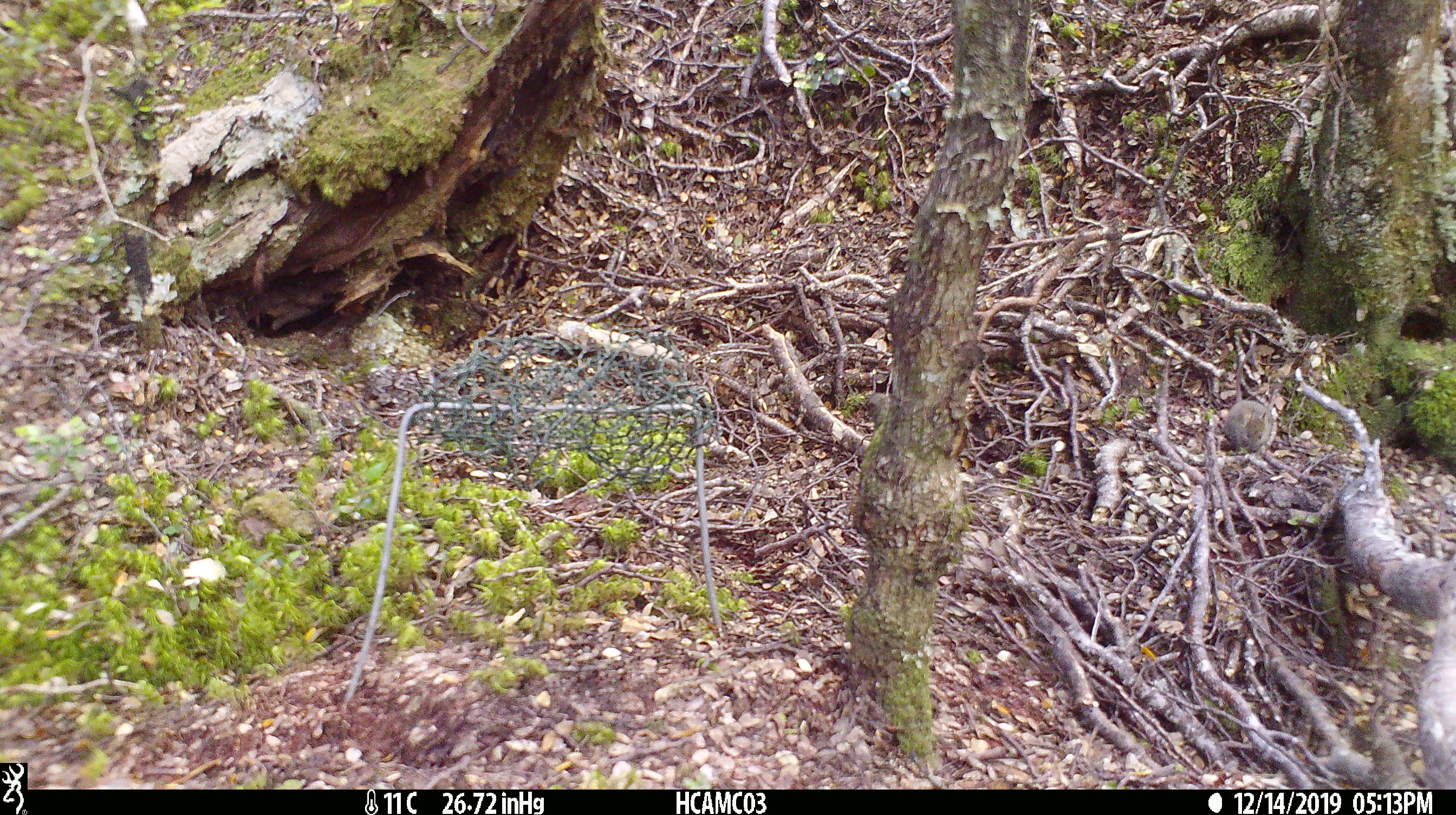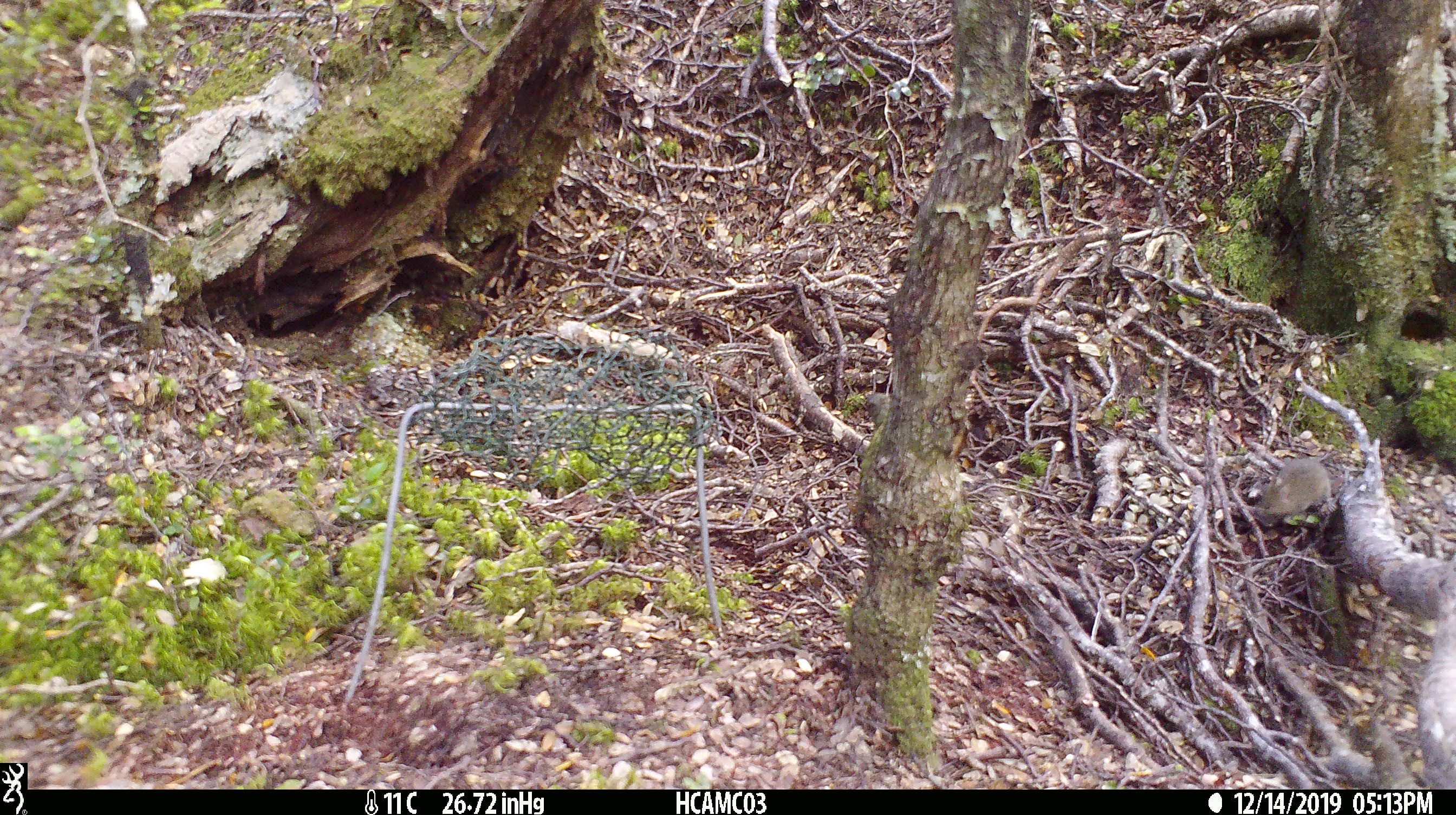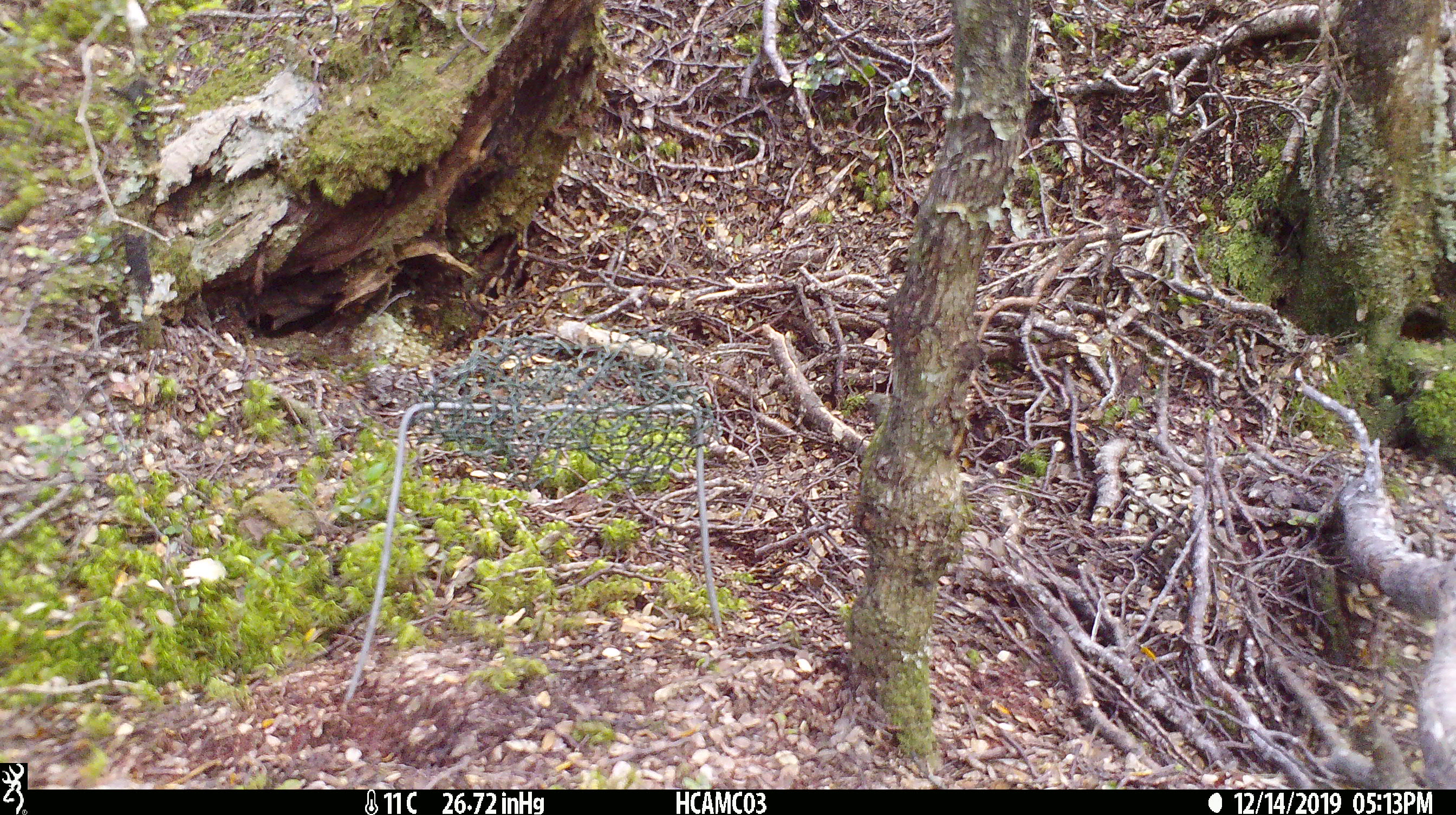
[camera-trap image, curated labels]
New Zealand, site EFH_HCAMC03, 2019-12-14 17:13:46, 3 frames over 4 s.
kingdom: Animalia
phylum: Chordata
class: Mammalia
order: Rodentia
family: Muridae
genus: Mus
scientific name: Mus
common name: mouse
Mouse (Mus).